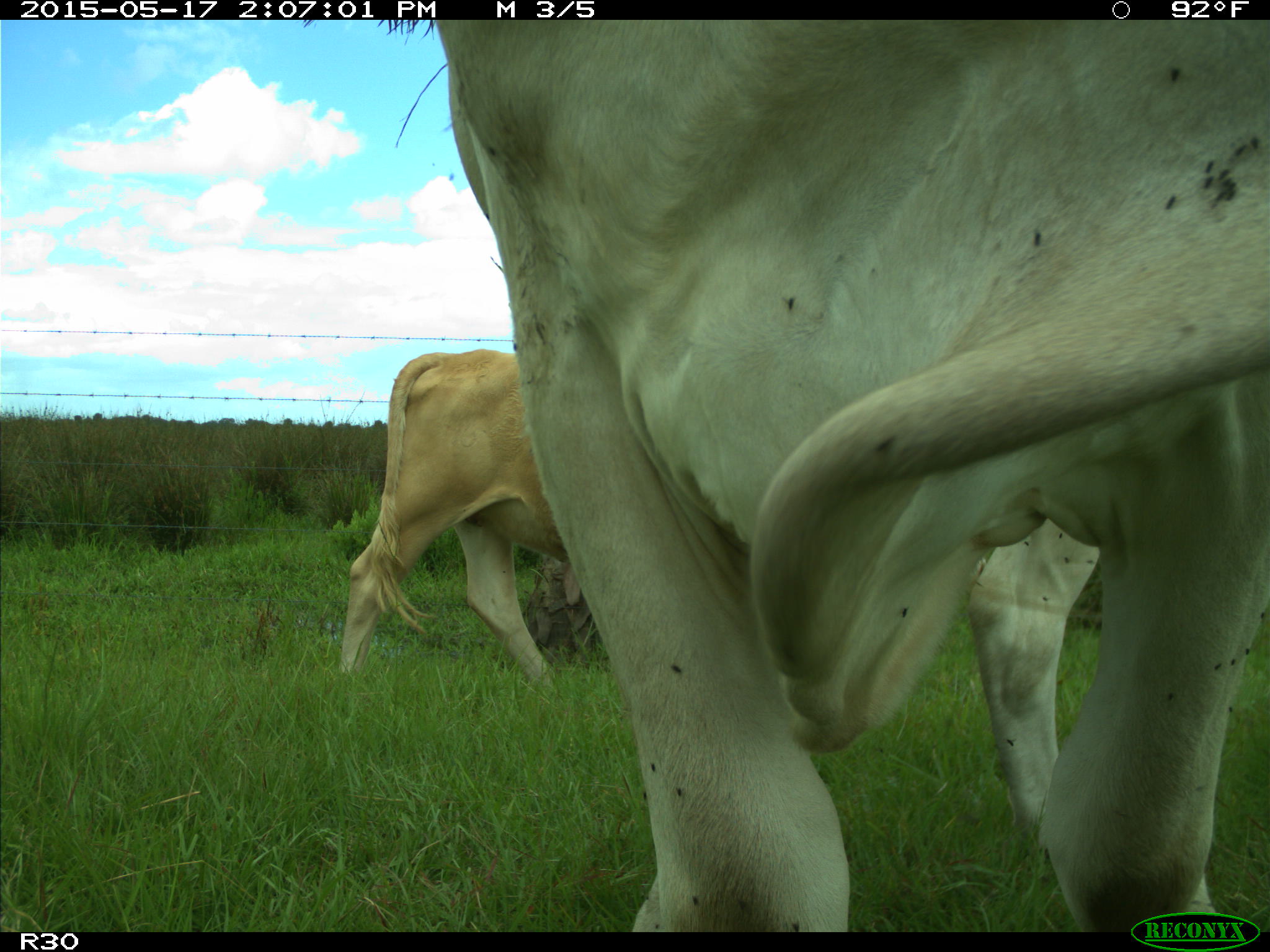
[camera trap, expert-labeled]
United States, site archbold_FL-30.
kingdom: Animalia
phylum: Chordata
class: Mammalia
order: Artiodactyla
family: Bovidae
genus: Bos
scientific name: Bos taurus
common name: domestic cow